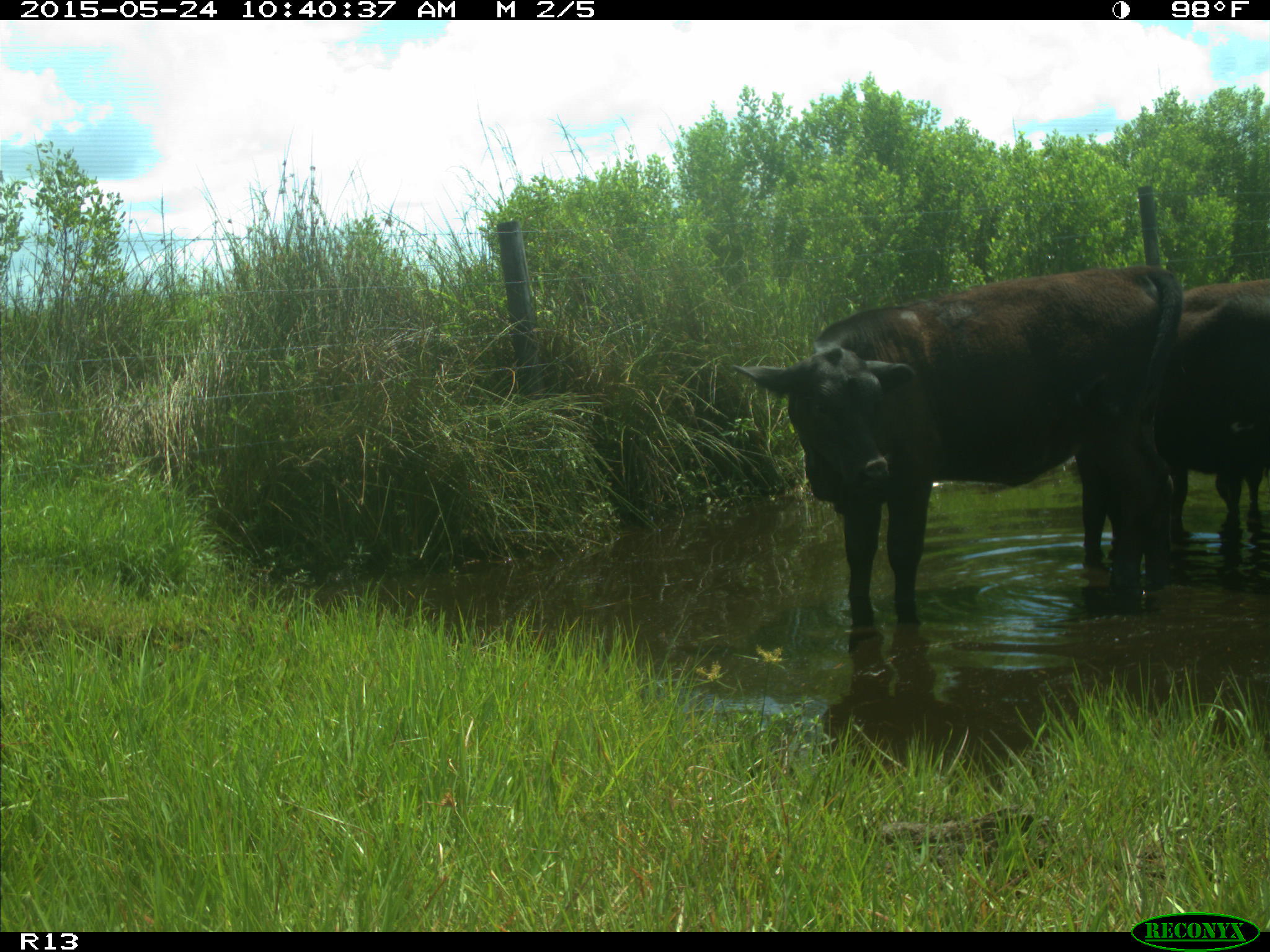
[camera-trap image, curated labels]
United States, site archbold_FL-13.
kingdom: Animalia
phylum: Chordata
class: Mammalia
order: Artiodactyla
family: Bovidae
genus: Bos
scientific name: Bos taurus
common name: domestic cow